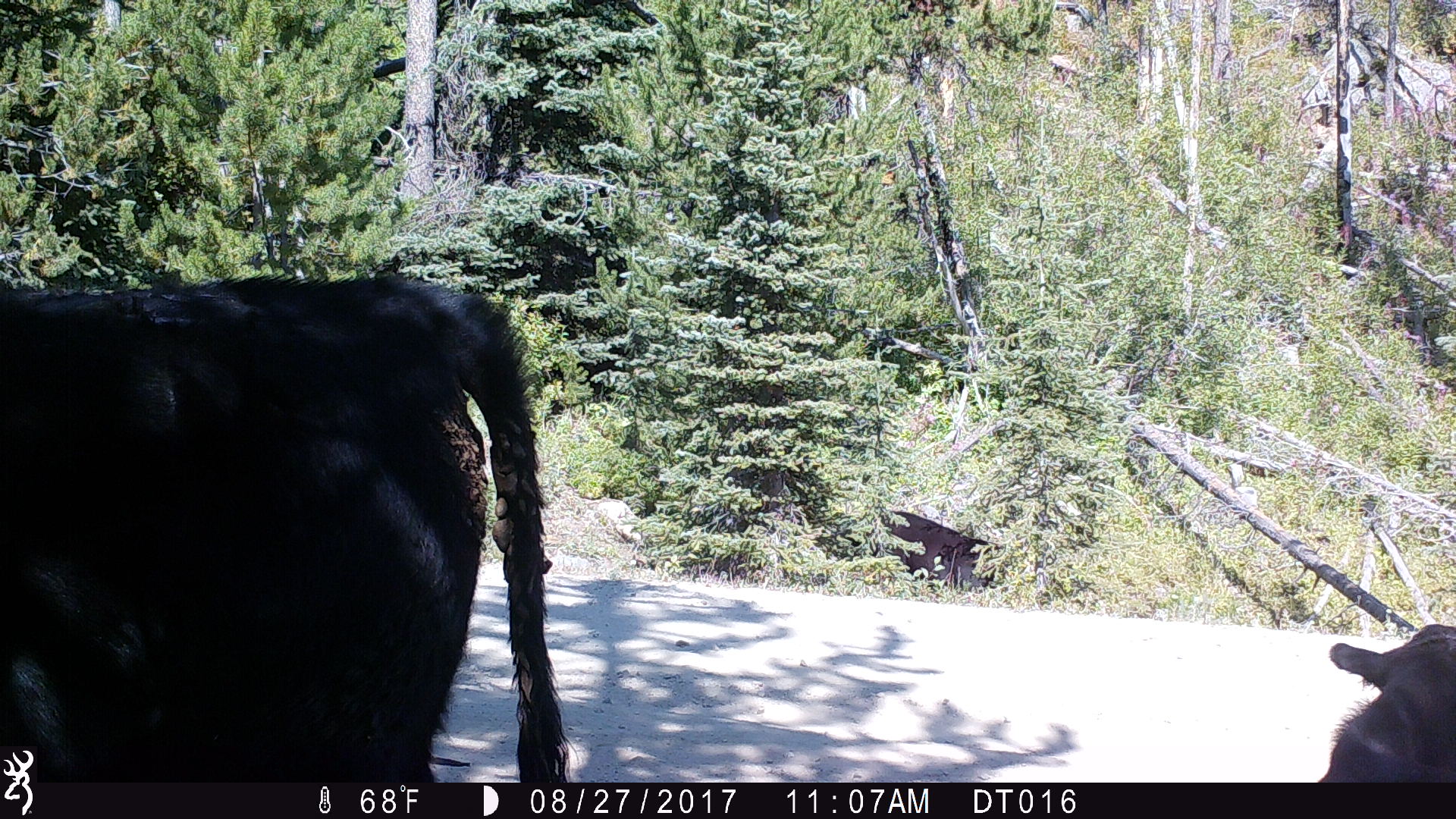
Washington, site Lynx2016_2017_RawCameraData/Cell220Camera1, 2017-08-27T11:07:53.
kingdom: Animalia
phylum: Chordata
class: Mammalia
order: Artiodactyla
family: Bovidae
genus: Bos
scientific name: Bos taurus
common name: domestic cattle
Domestic cattle (Bos taurus). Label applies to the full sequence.